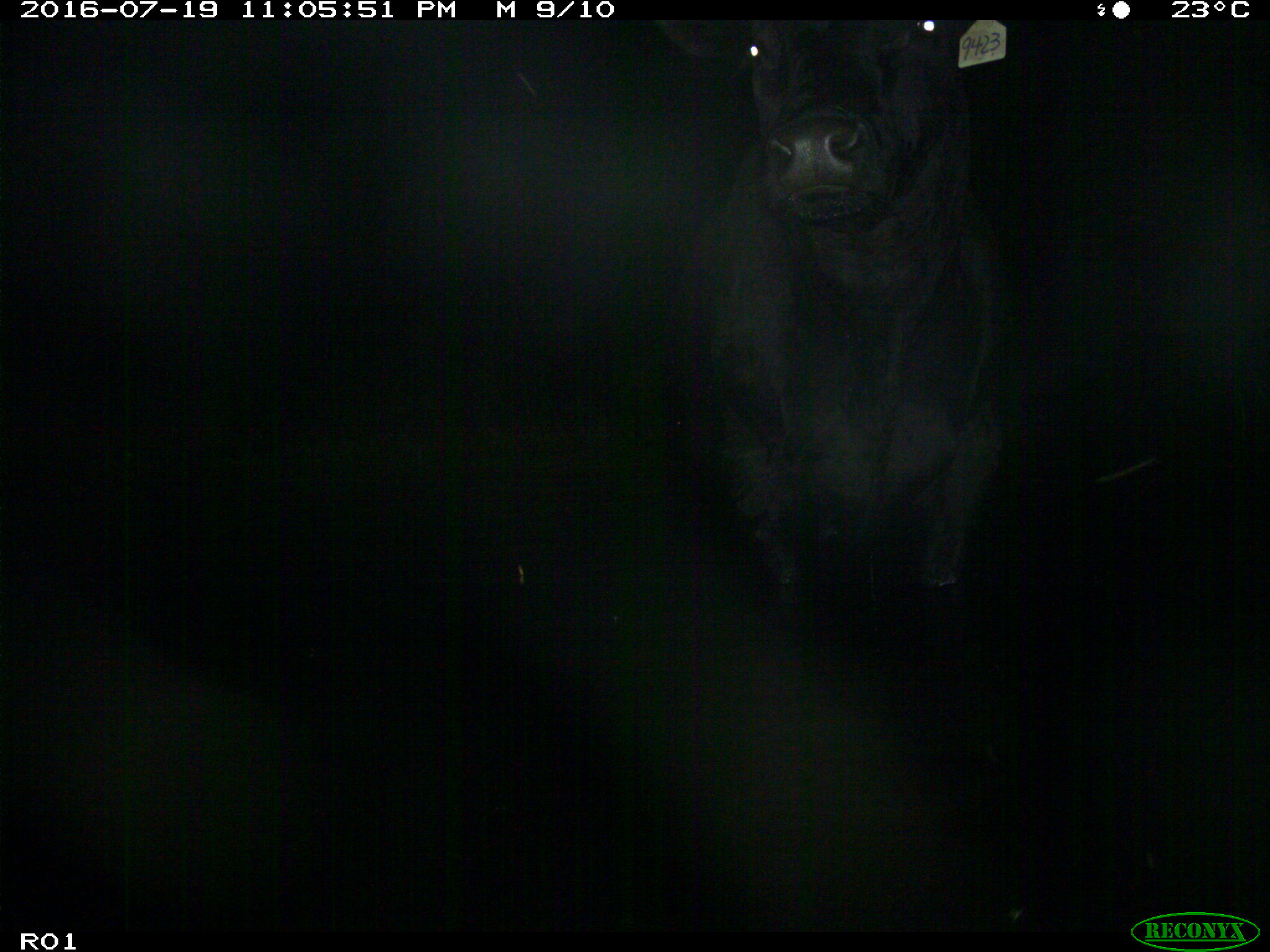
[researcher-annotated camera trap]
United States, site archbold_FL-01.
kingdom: Animalia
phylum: Chordata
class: Mammalia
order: Artiodactyla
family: Bovidae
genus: Bos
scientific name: Bos taurus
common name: domestic cow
Bos taurus (domestic cow).